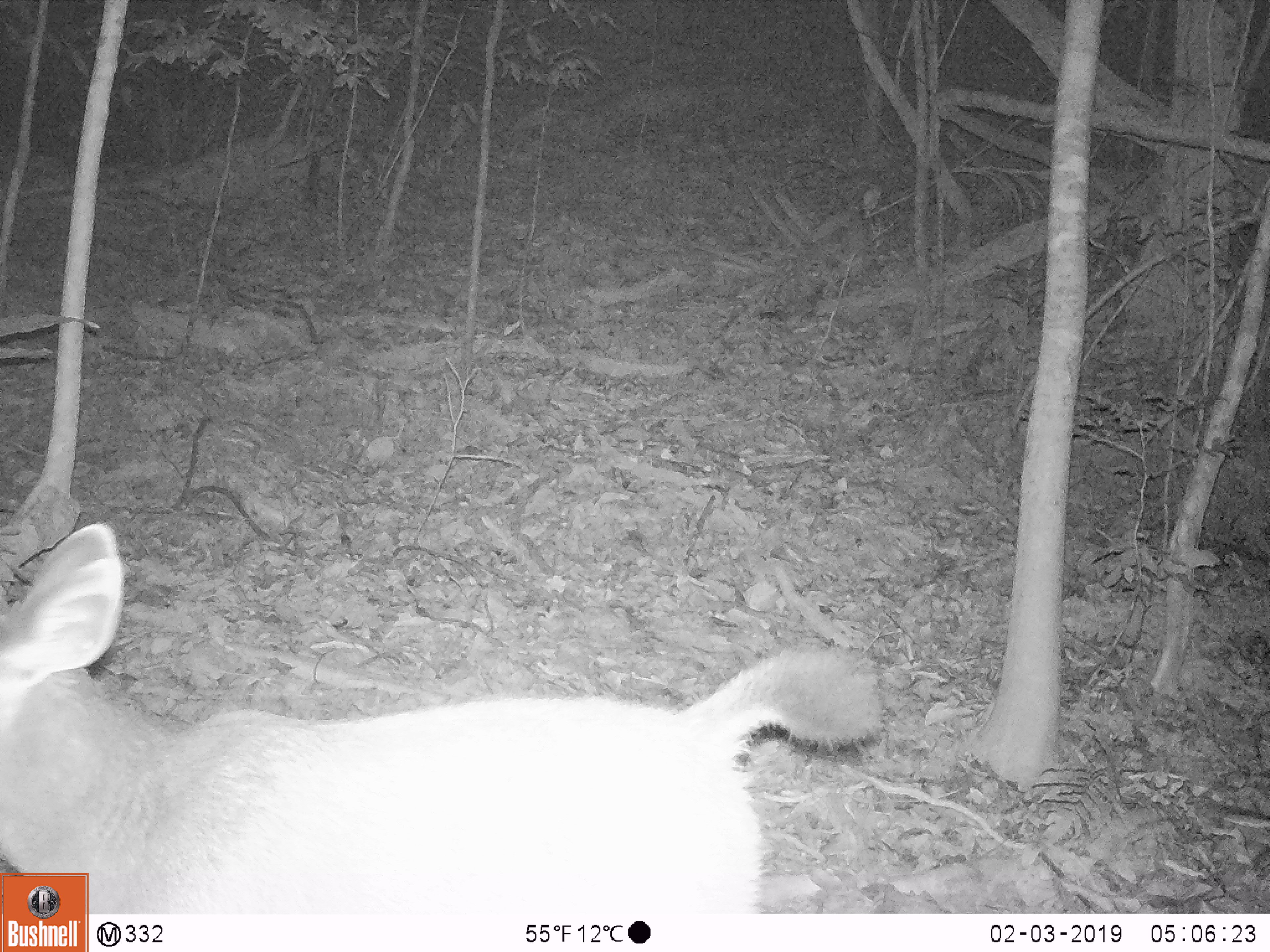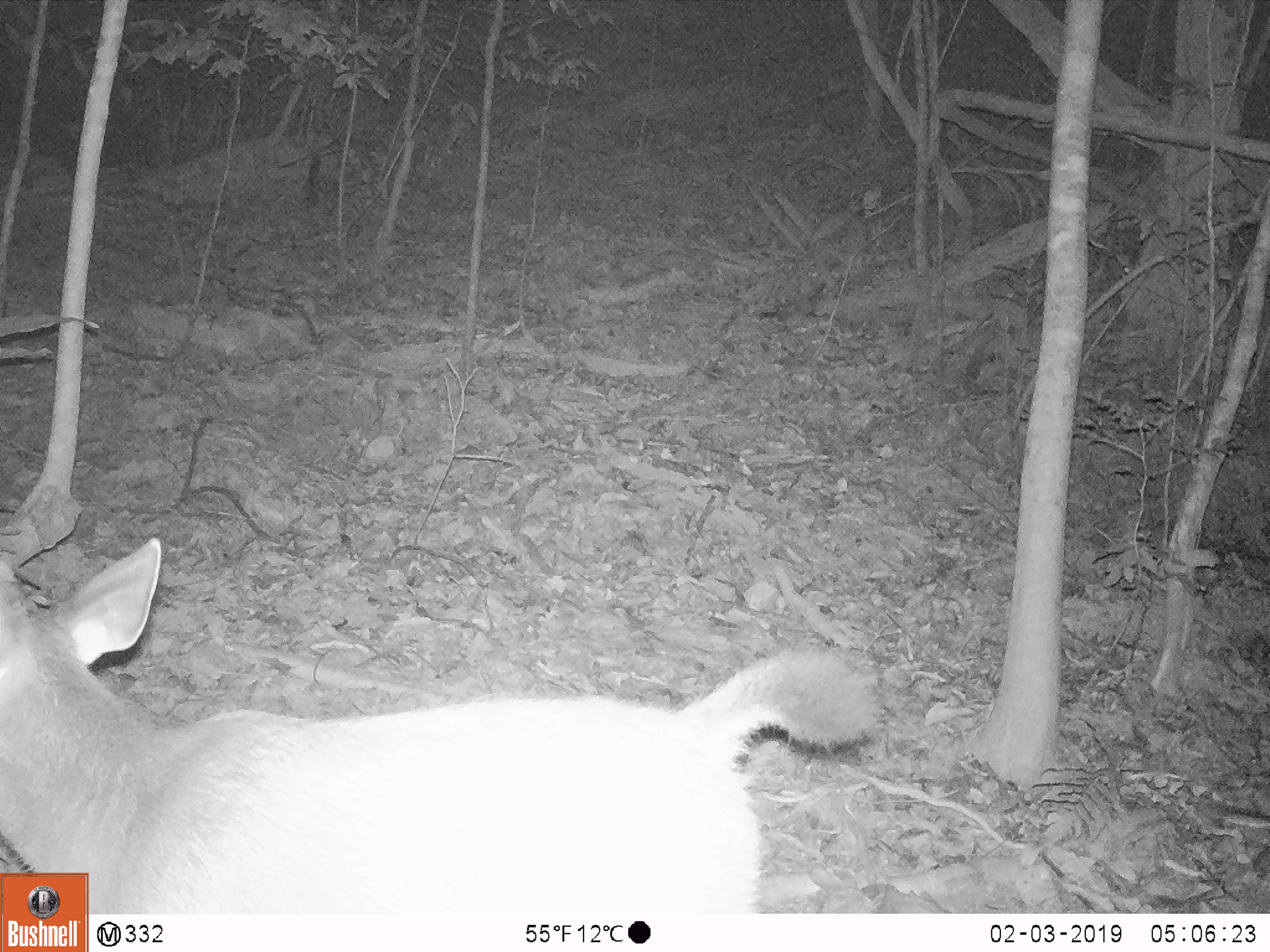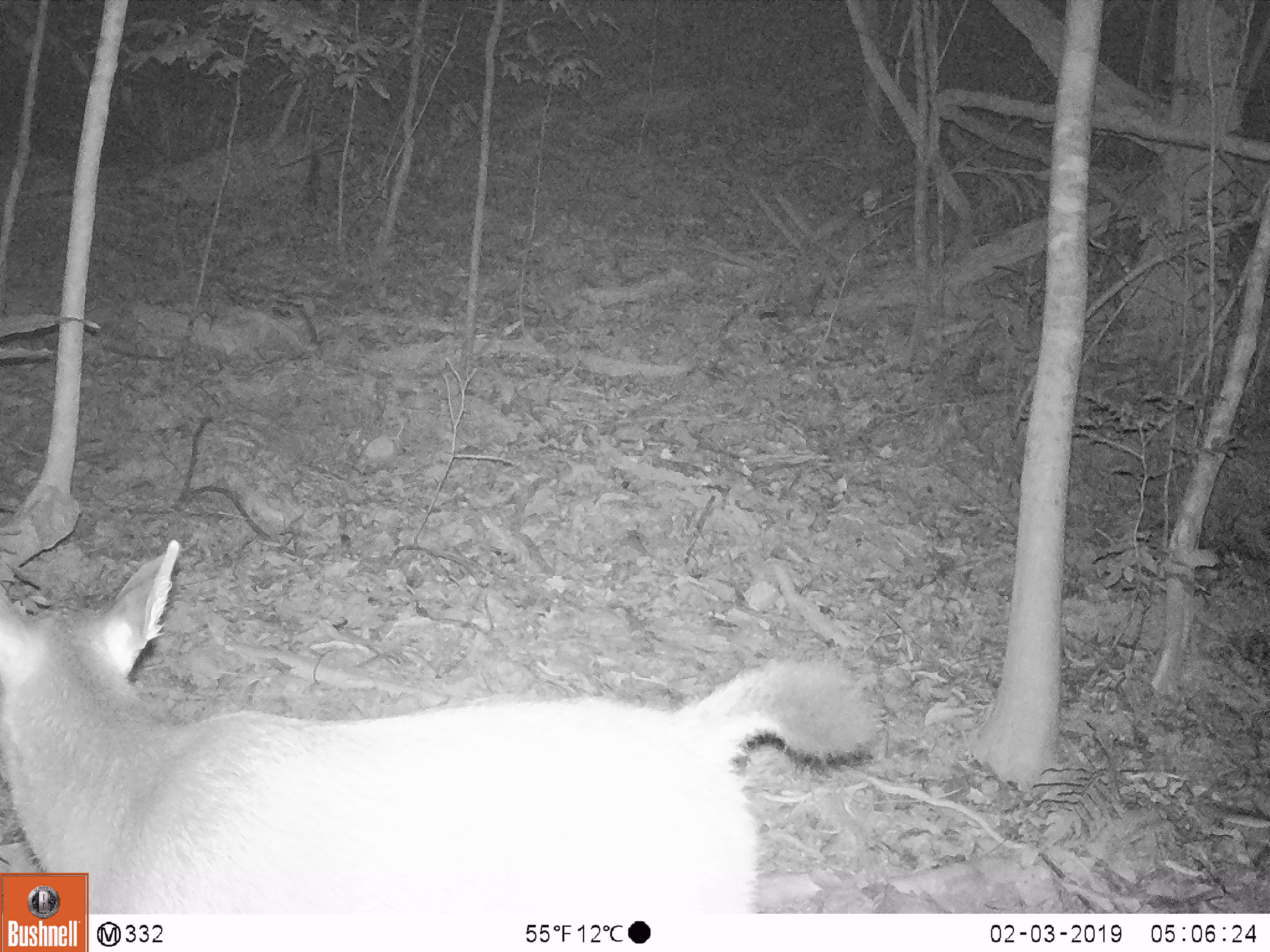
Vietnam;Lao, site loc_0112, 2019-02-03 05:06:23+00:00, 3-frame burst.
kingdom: Animalia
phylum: Chordata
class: Mammalia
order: Artiodactyla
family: Cervidae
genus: Rusa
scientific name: Rusa unicolor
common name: sambar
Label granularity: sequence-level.